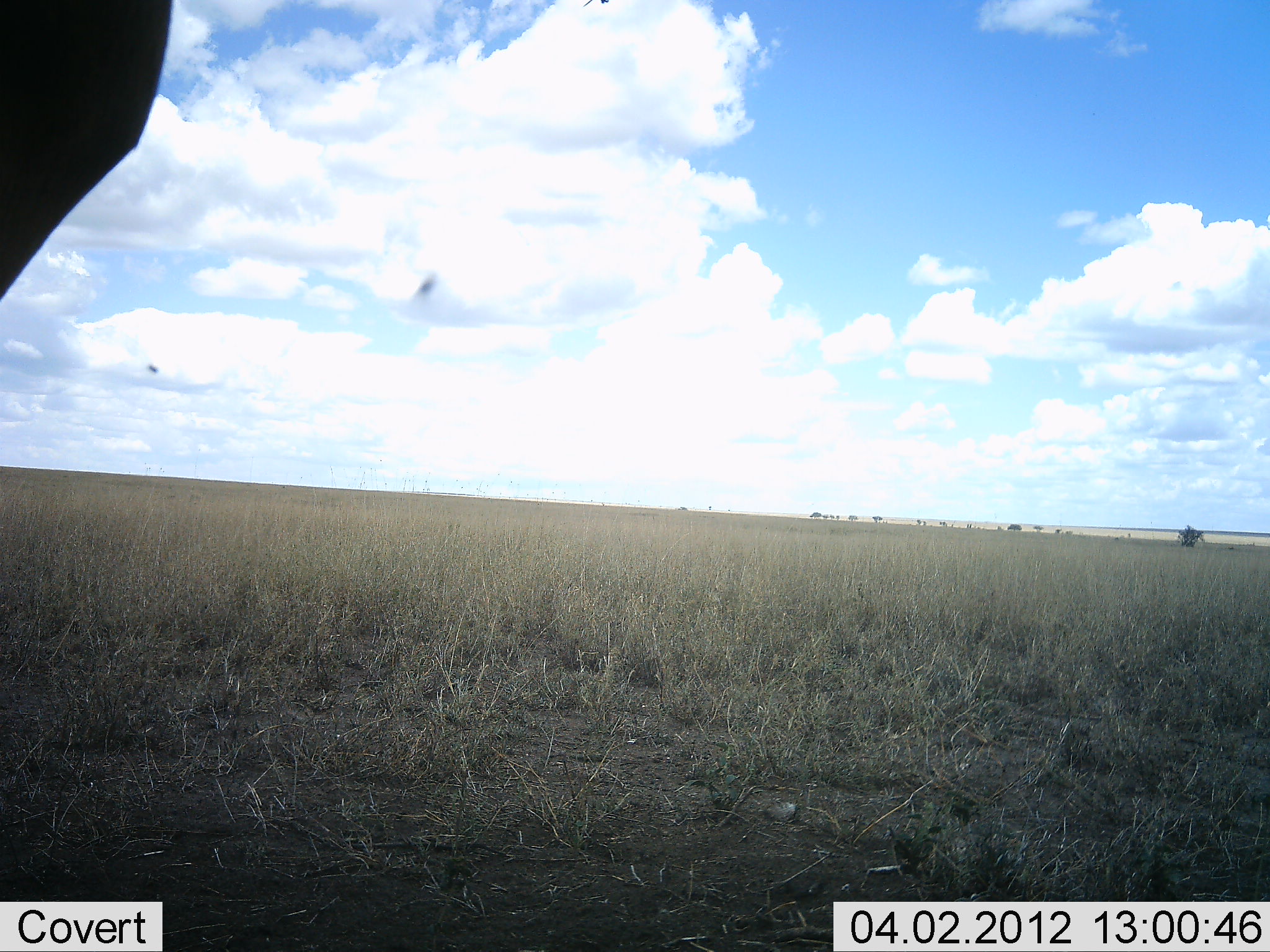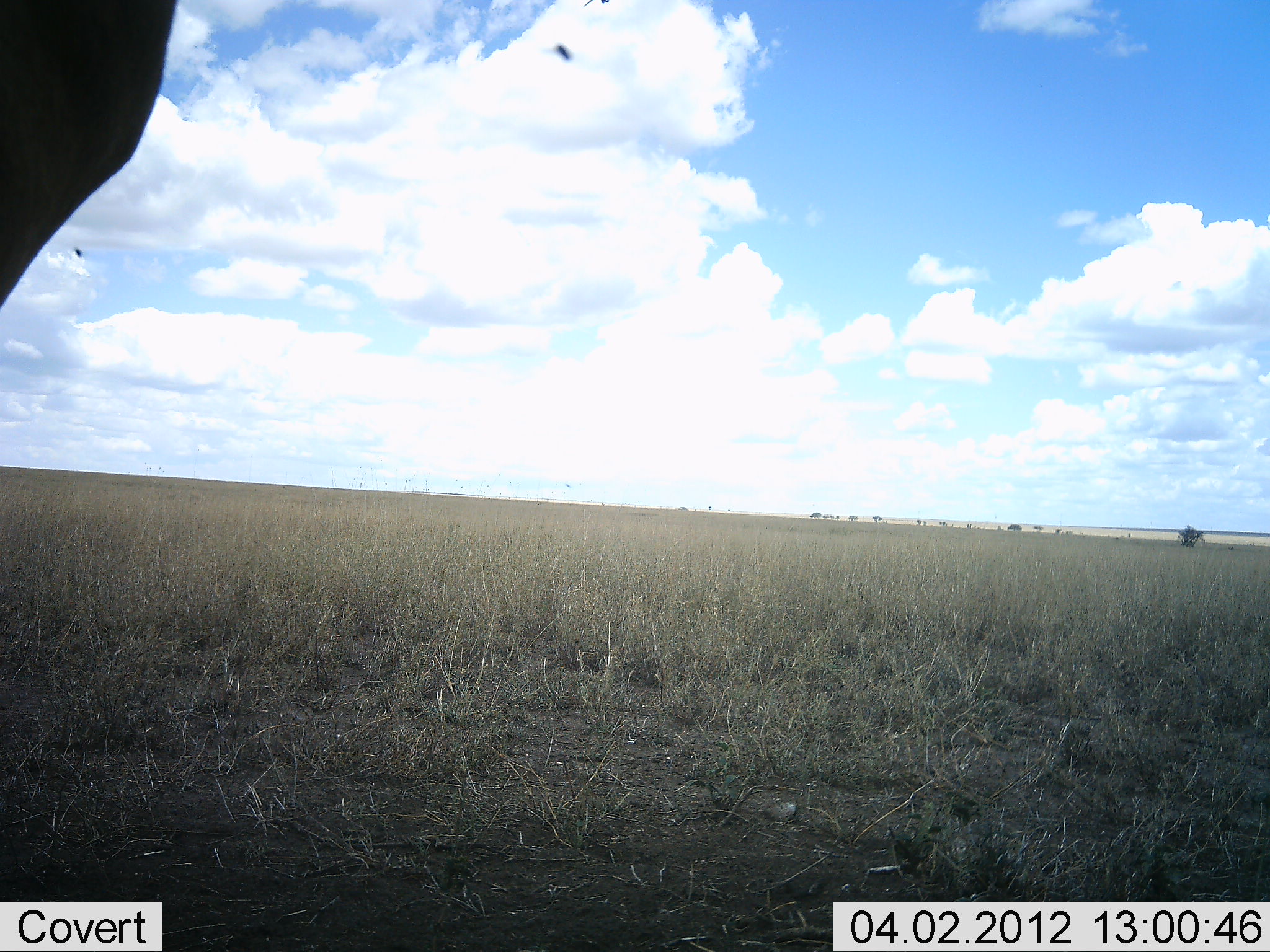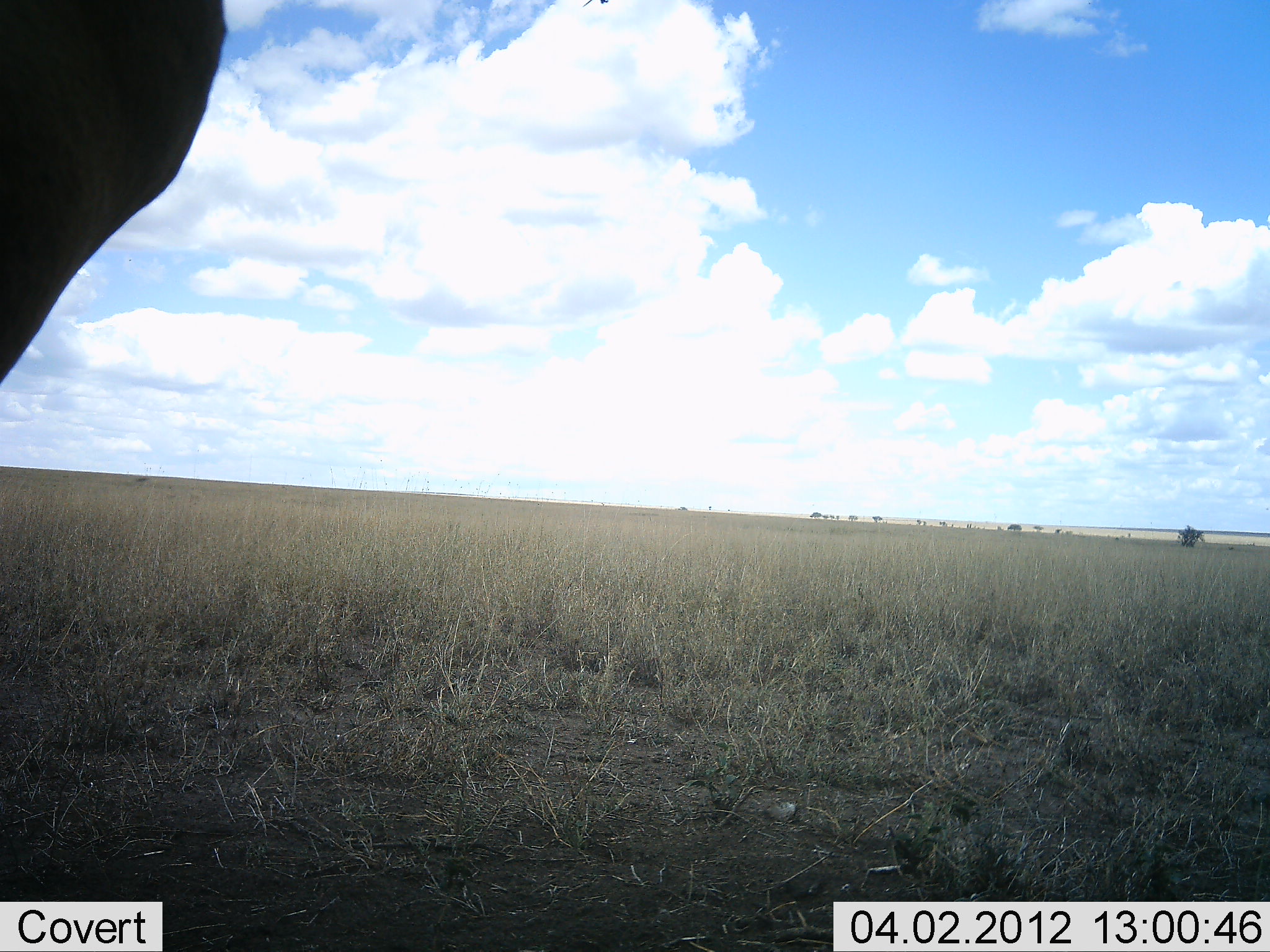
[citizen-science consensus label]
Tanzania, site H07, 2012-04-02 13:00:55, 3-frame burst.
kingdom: Animalia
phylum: Chordata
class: Mammalia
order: Artiodactyla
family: Bovidae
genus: Alcelaphus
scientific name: Alcelaphus buselaphus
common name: hartebeest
Hartebeest (Alcelaphus buselaphus), count 1. Behavior (volunteer vote fractions): standing 100%, resting 0%, moving 0%, interacting 0%. Young present (vote fraction): 0%. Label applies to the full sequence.